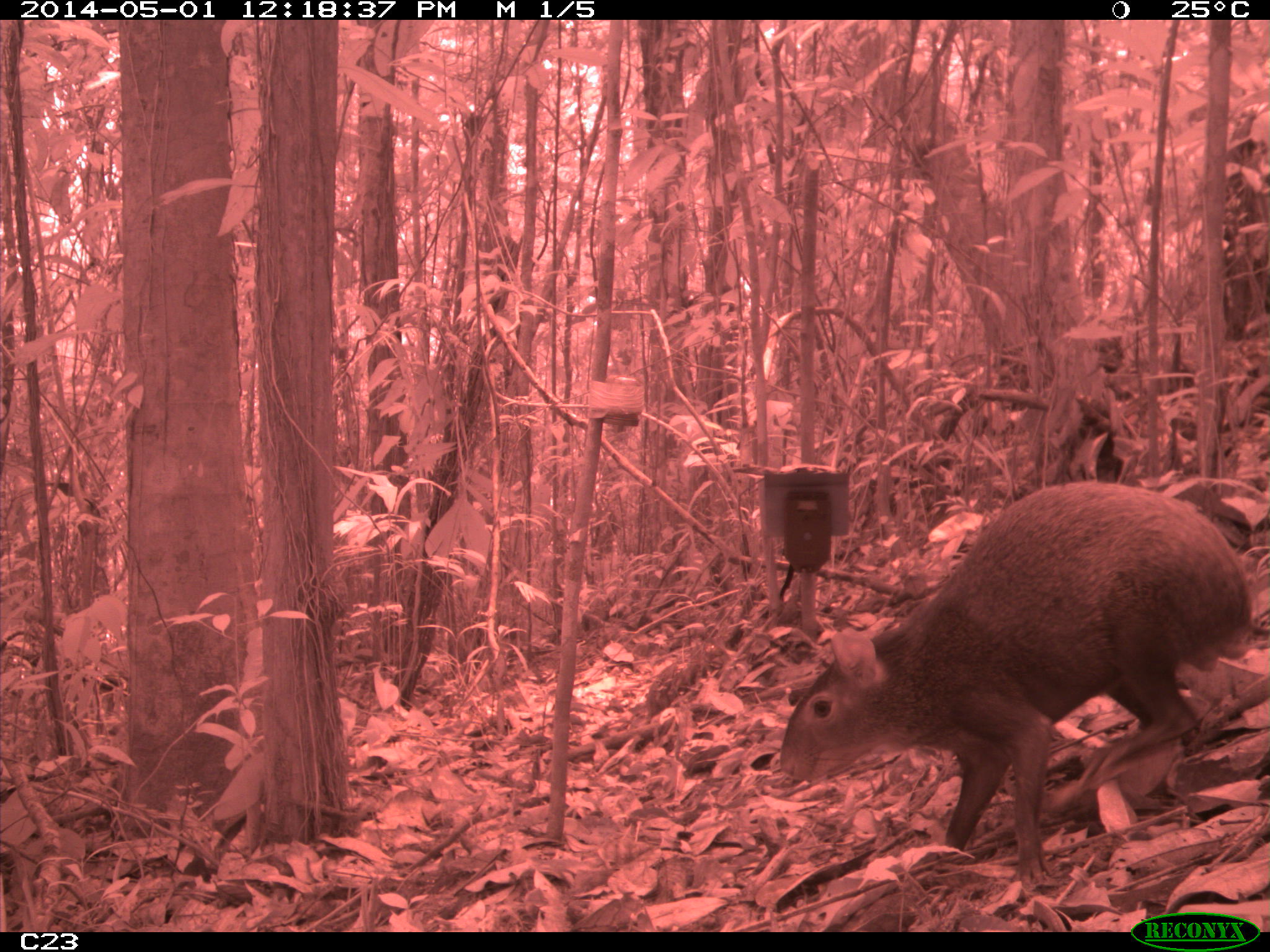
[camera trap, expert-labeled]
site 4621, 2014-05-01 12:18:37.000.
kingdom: Animalia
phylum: Chordata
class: Mammalia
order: Rodentia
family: Dasyproctidae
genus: Dasyprocta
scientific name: Dasyprocta leporina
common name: red-rumped agouti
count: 1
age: adult